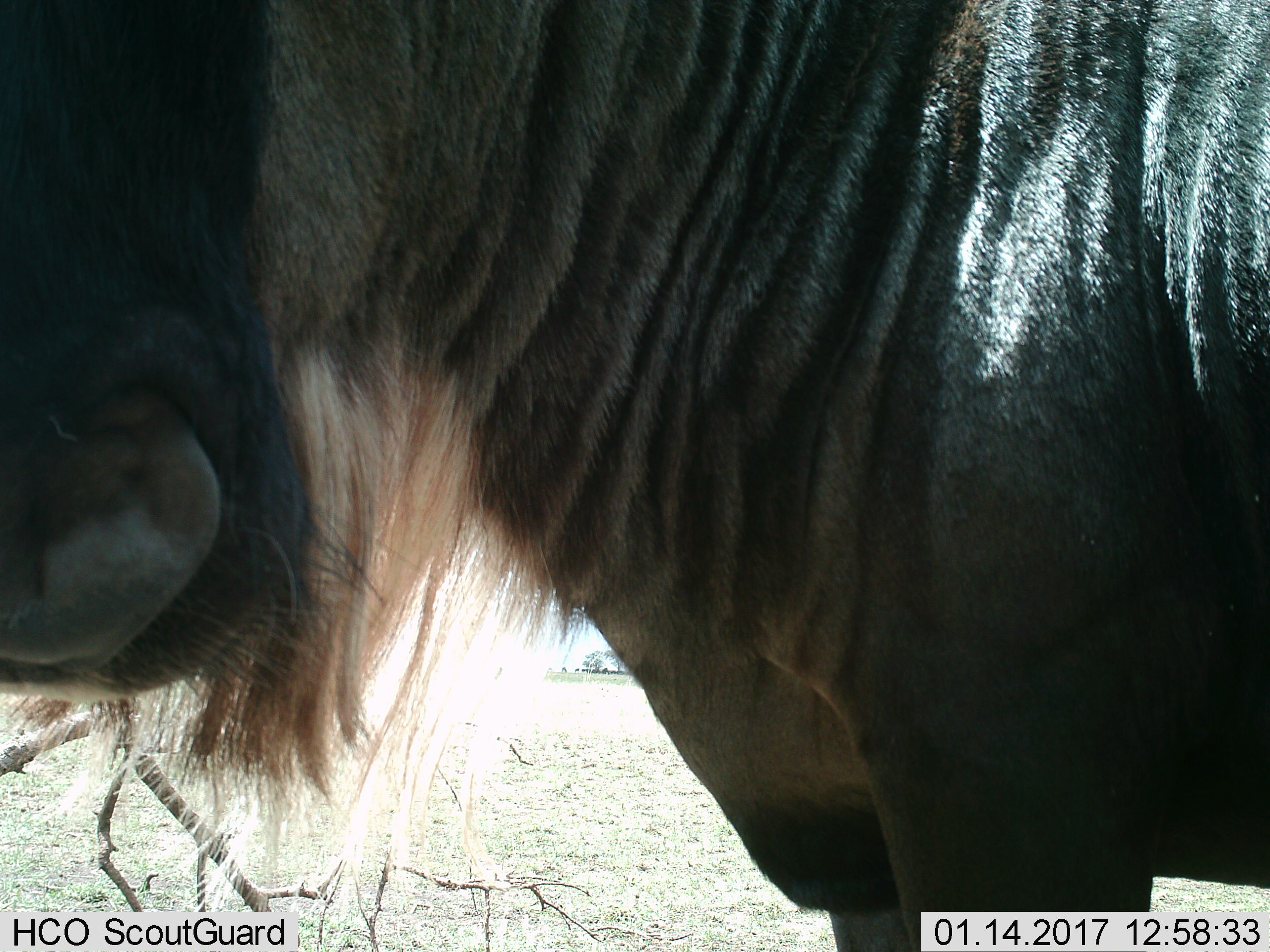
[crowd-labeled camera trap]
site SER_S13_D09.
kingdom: Animalia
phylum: Chordata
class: Mammalia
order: Artiodactyla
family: Bovidae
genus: Connochaetes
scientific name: Connochaetes taurinus taurinus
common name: blue wildebeest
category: wildebeestblue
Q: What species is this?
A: Wildebeestblue (blue wildebeest) (Connochaetes taurinus taurinus).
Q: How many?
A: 1.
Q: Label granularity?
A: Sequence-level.